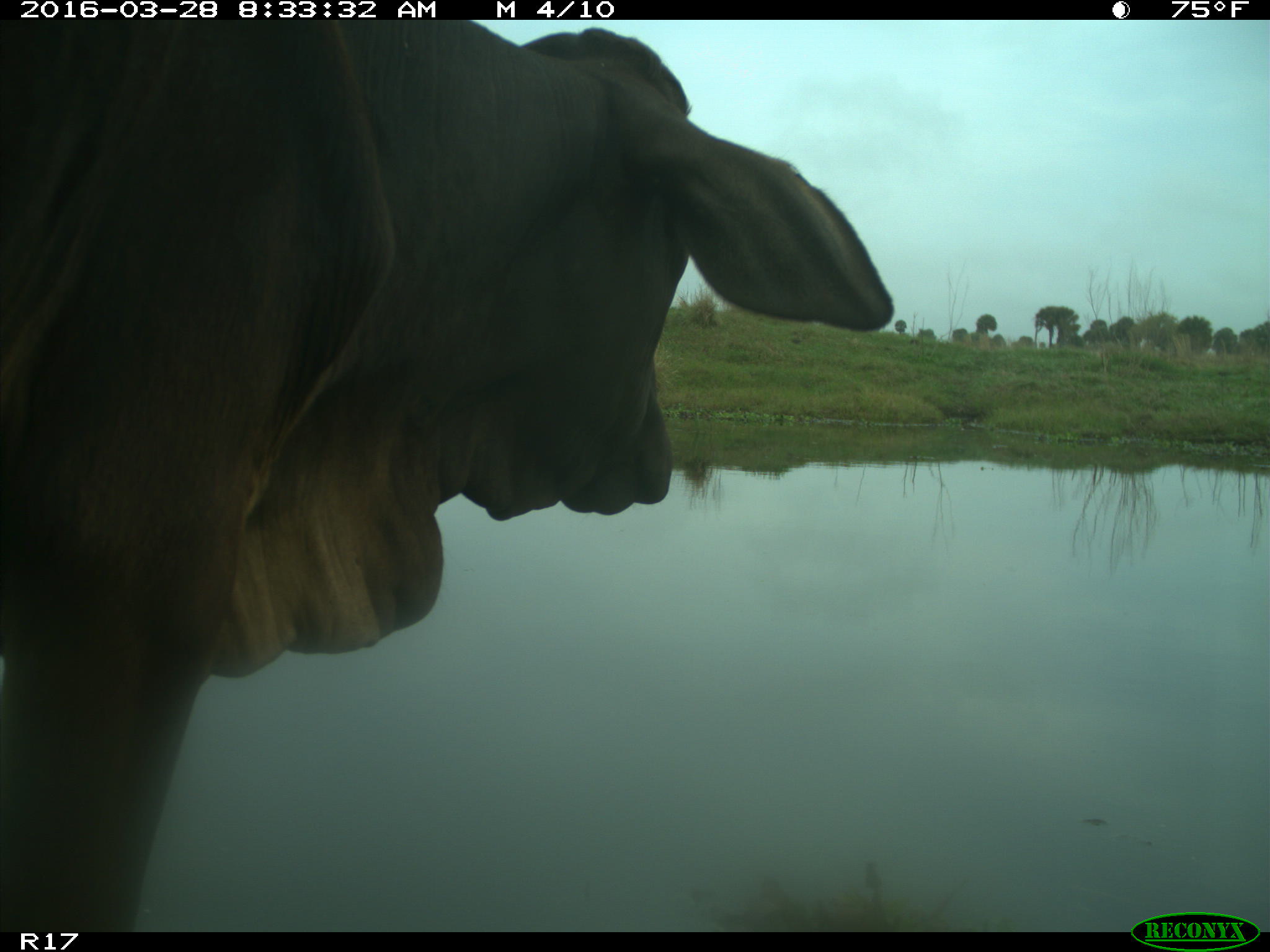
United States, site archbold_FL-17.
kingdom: Animalia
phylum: Chordata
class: Mammalia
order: Artiodactyla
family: Bovidae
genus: Bos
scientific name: Bos taurus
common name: domestic cow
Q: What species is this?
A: Bos taurus (domestic cow).